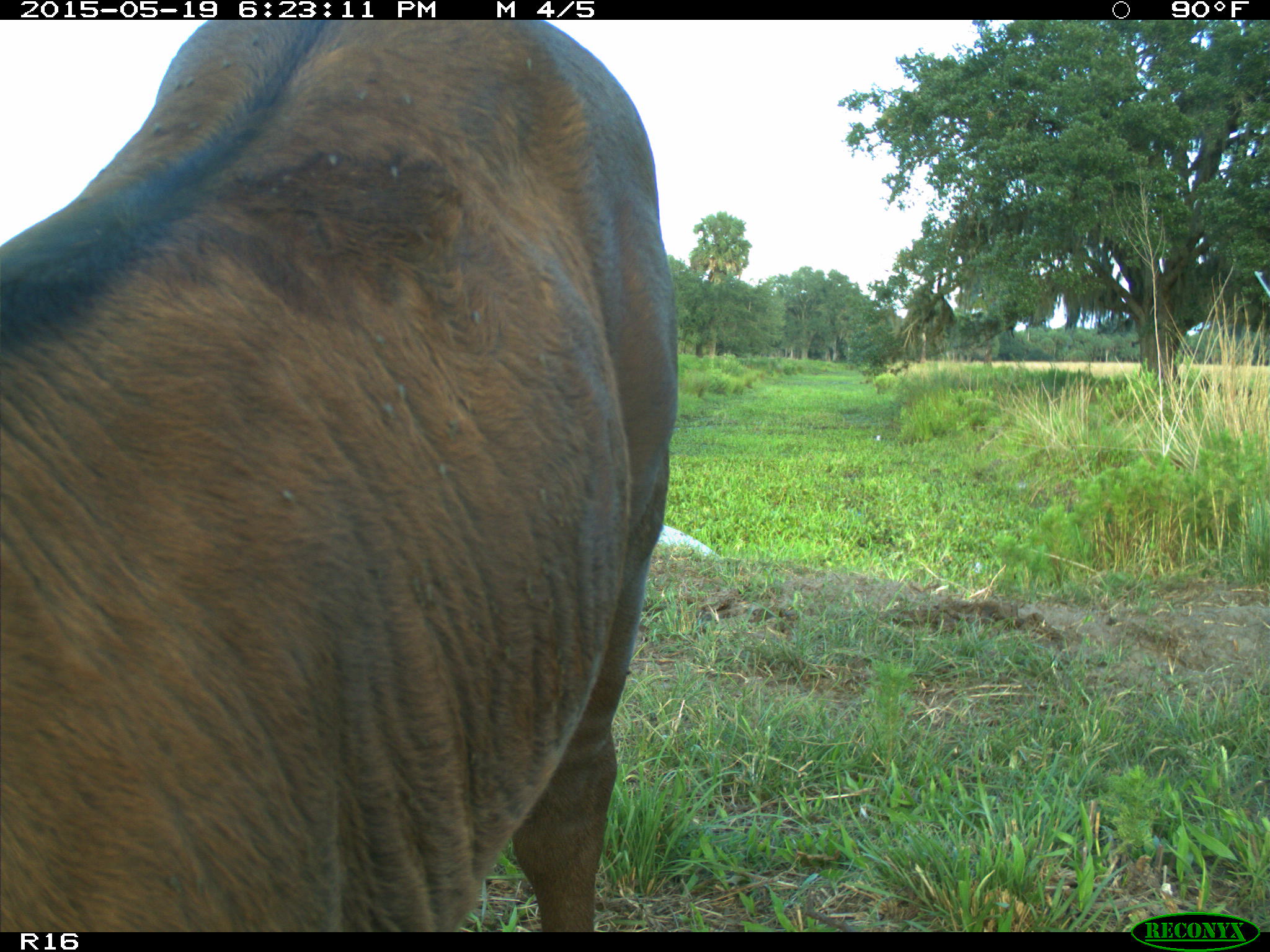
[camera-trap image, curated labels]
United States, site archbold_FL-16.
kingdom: Animalia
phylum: Chordata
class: Mammalia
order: Artiodactyla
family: Bovidae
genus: Bos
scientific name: Bos taurus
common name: domestic cow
Bos taurus (domestic cow).